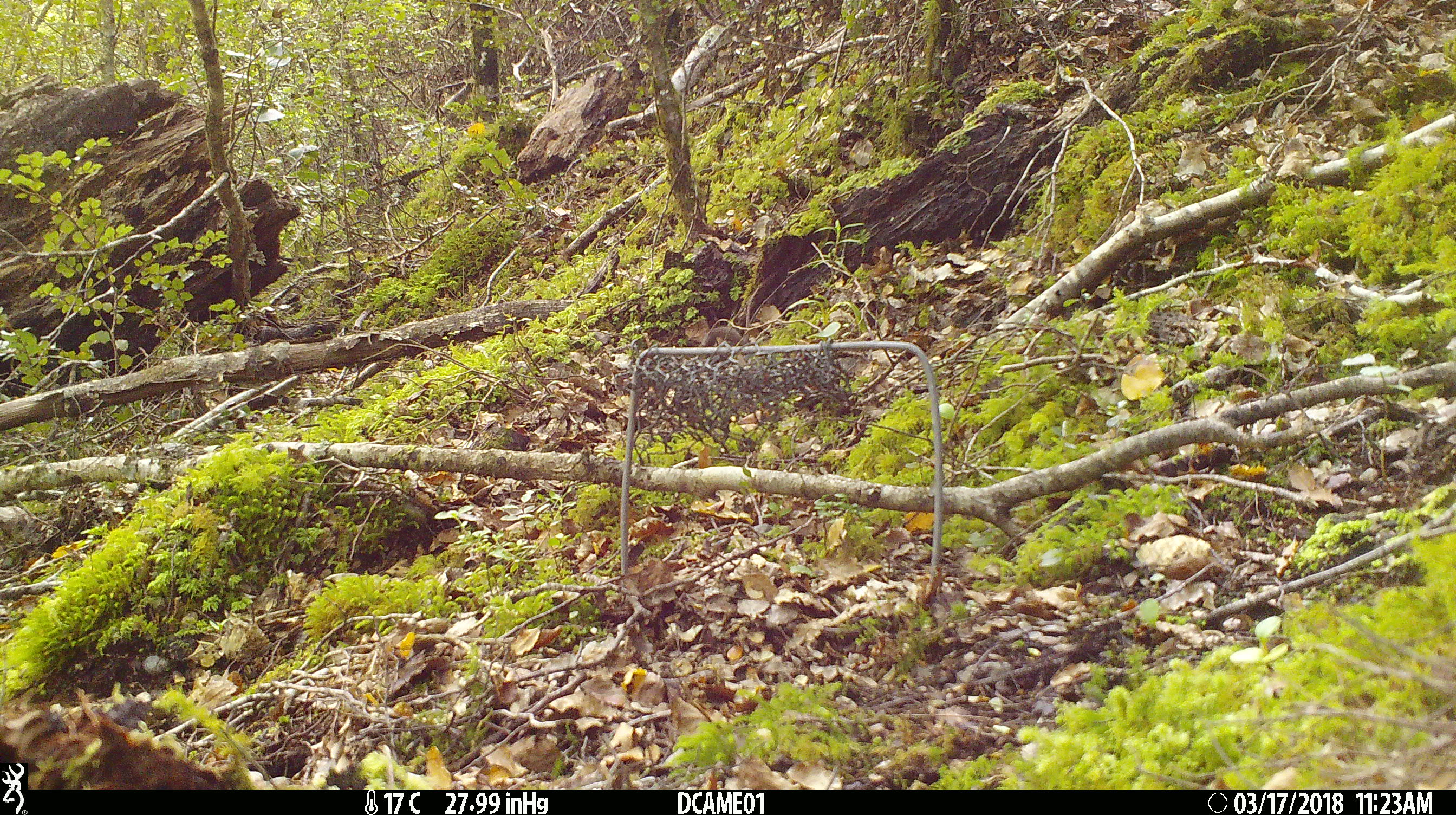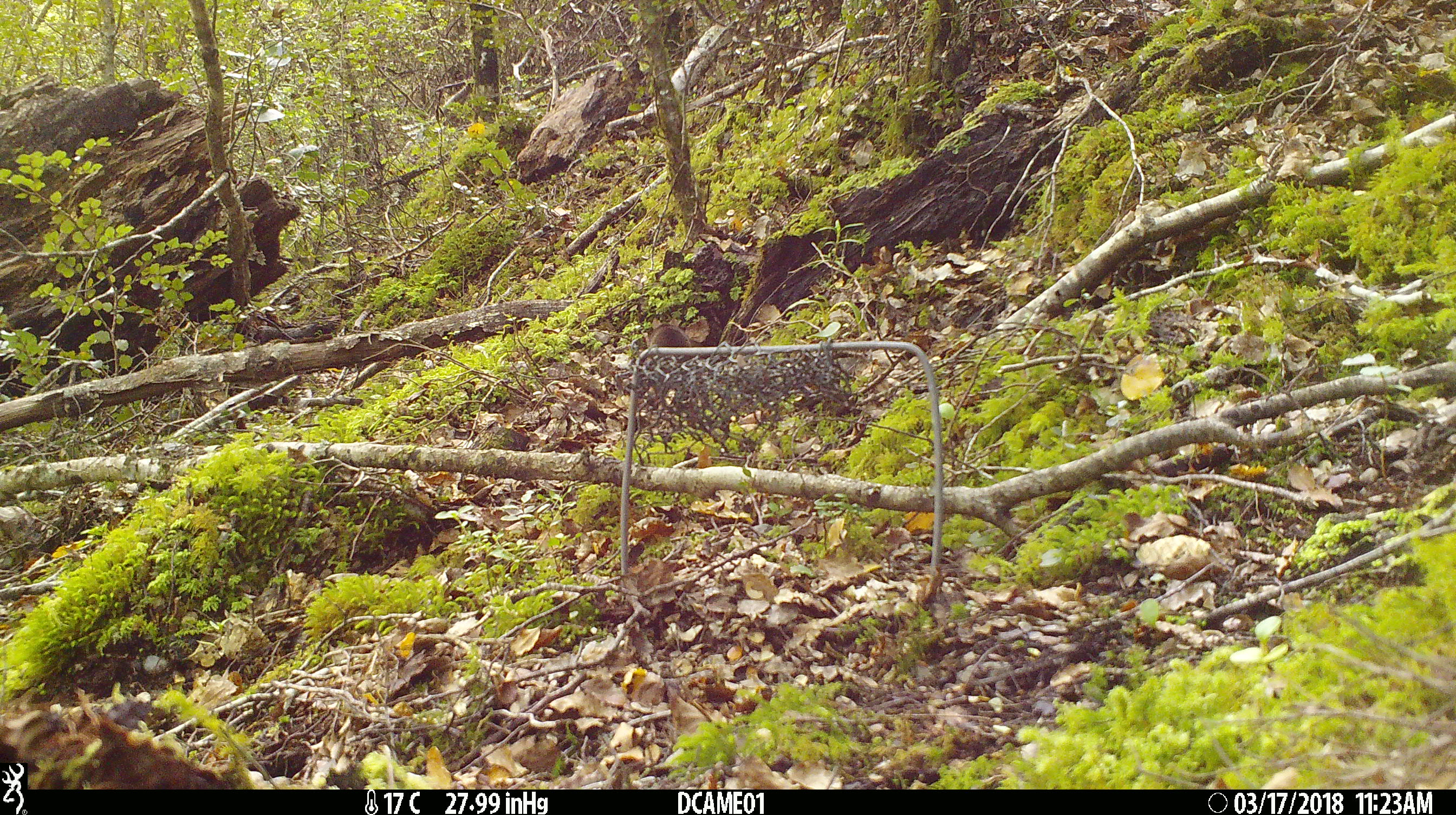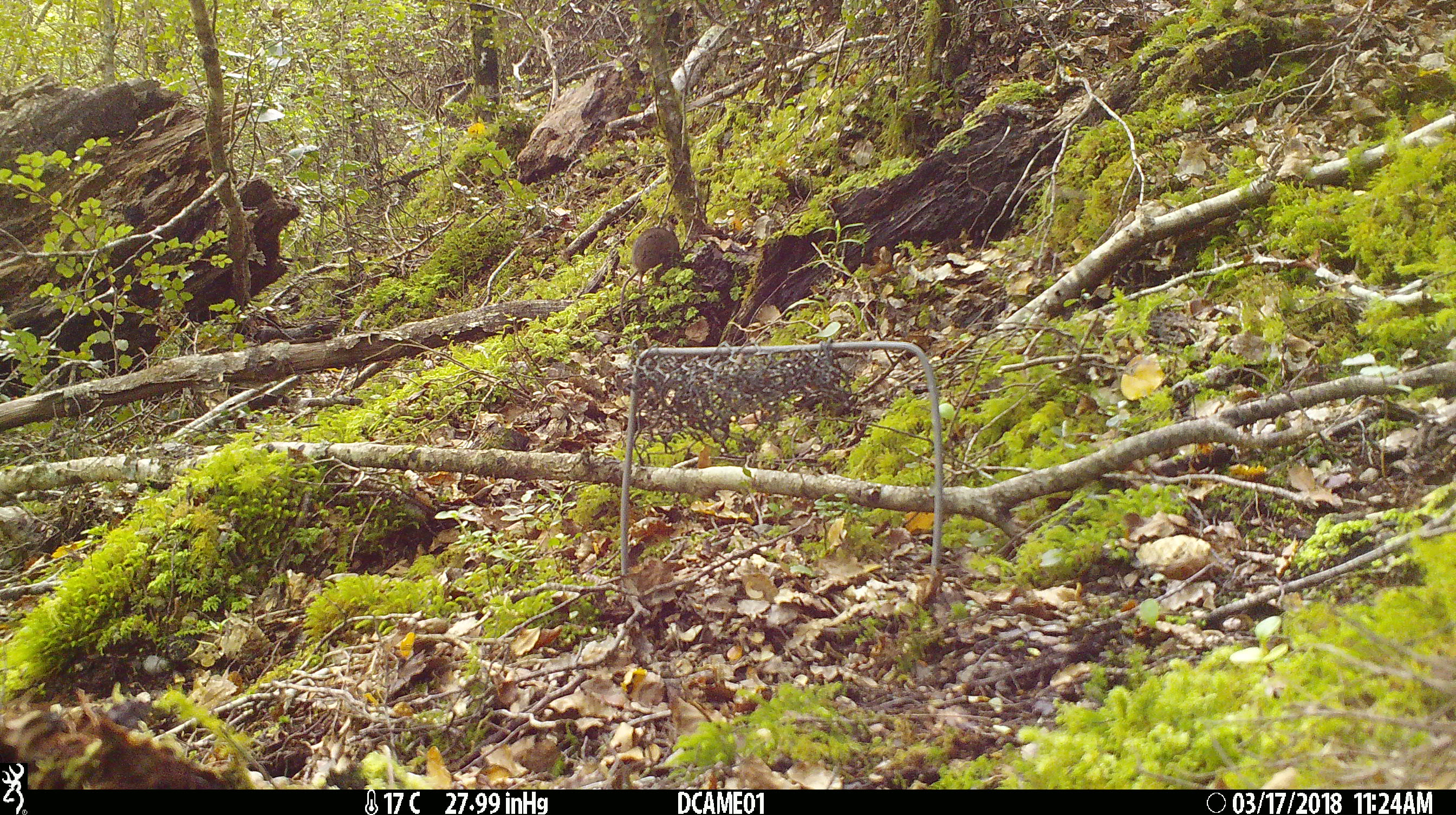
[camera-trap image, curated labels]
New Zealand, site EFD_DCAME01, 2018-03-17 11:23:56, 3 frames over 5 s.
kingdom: Animalia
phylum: Chordata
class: Mammalia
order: Rodentia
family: Muridae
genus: Mus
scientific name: Mus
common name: mouse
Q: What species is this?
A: Mouse (Mus).